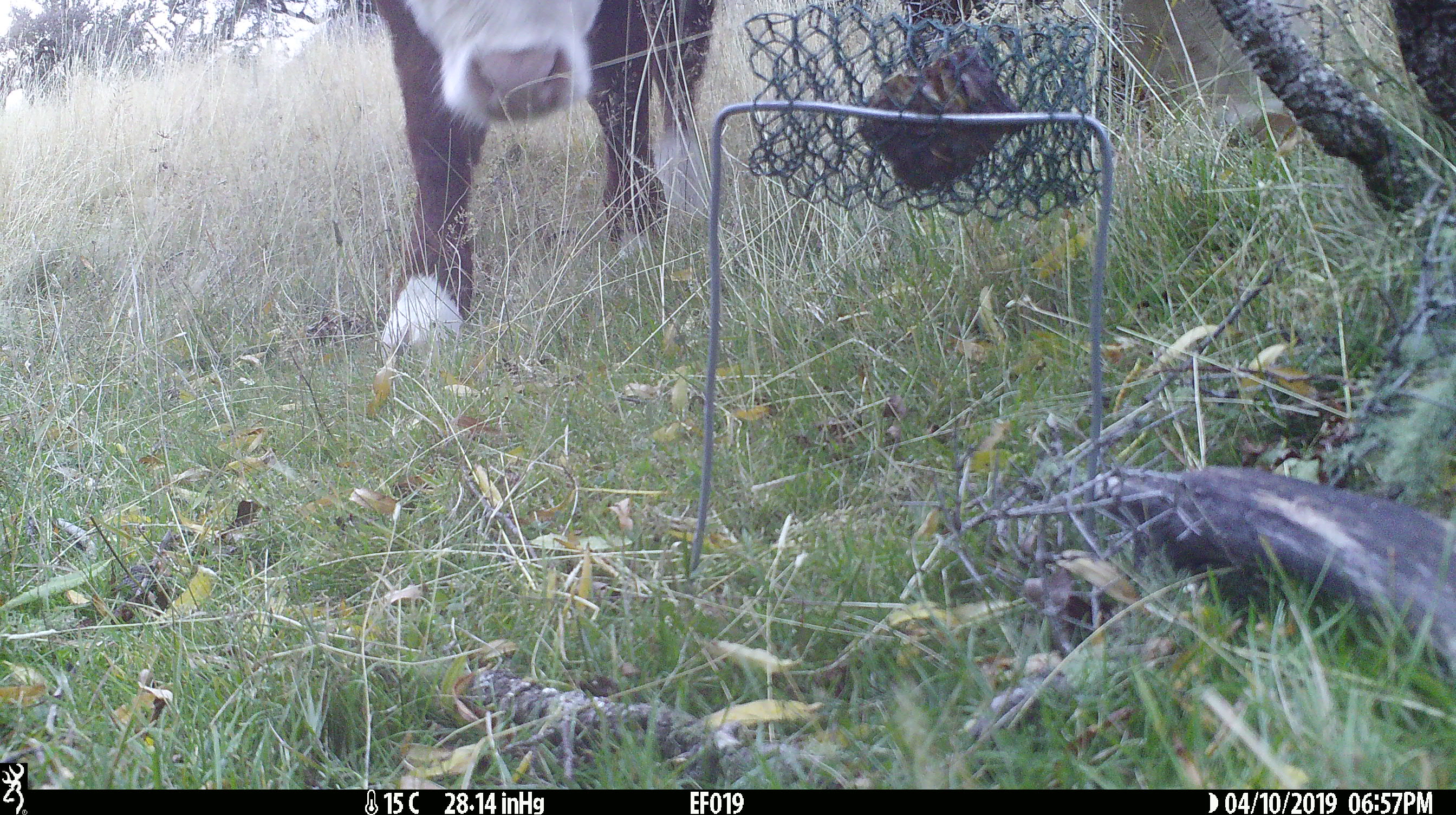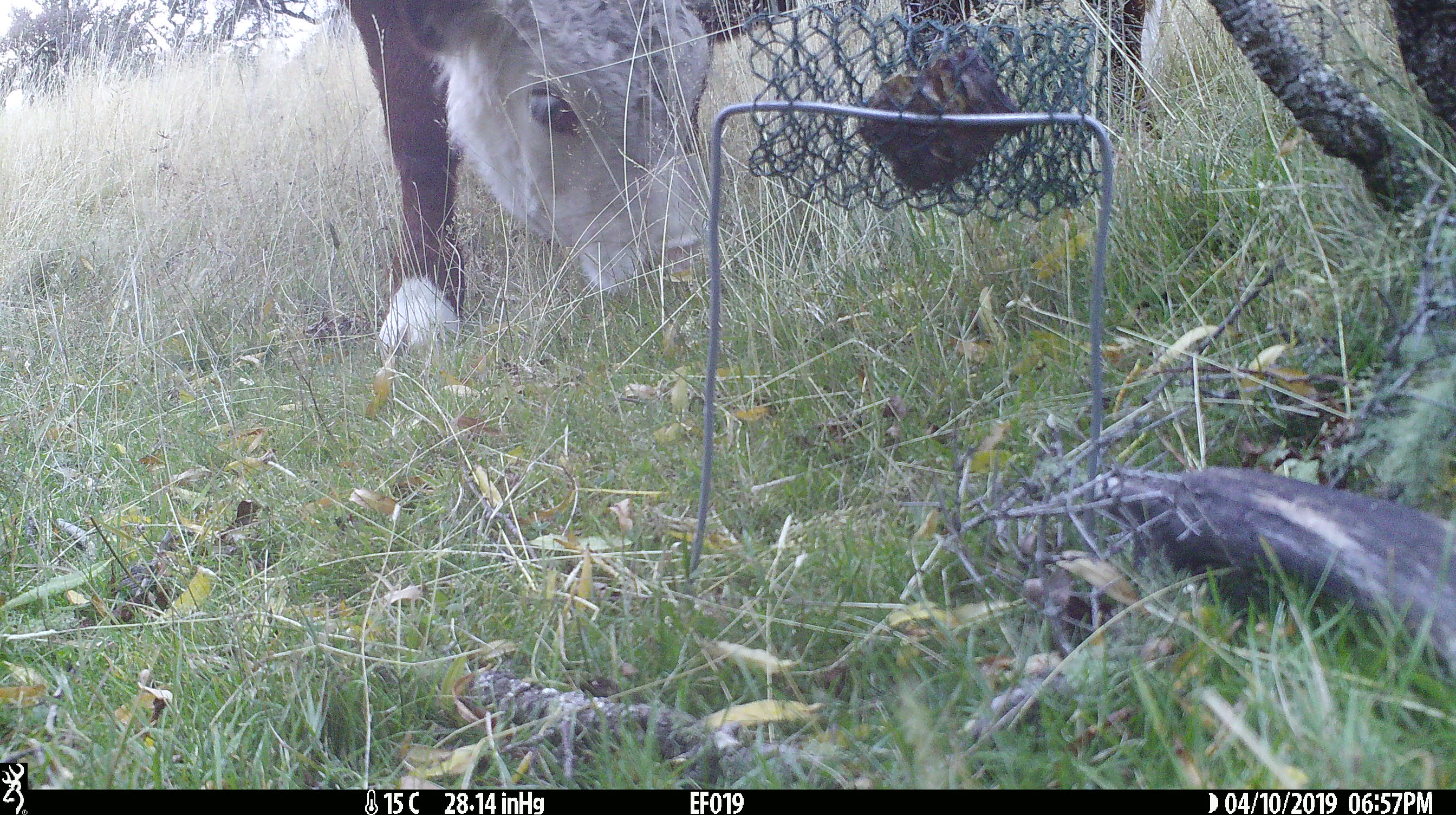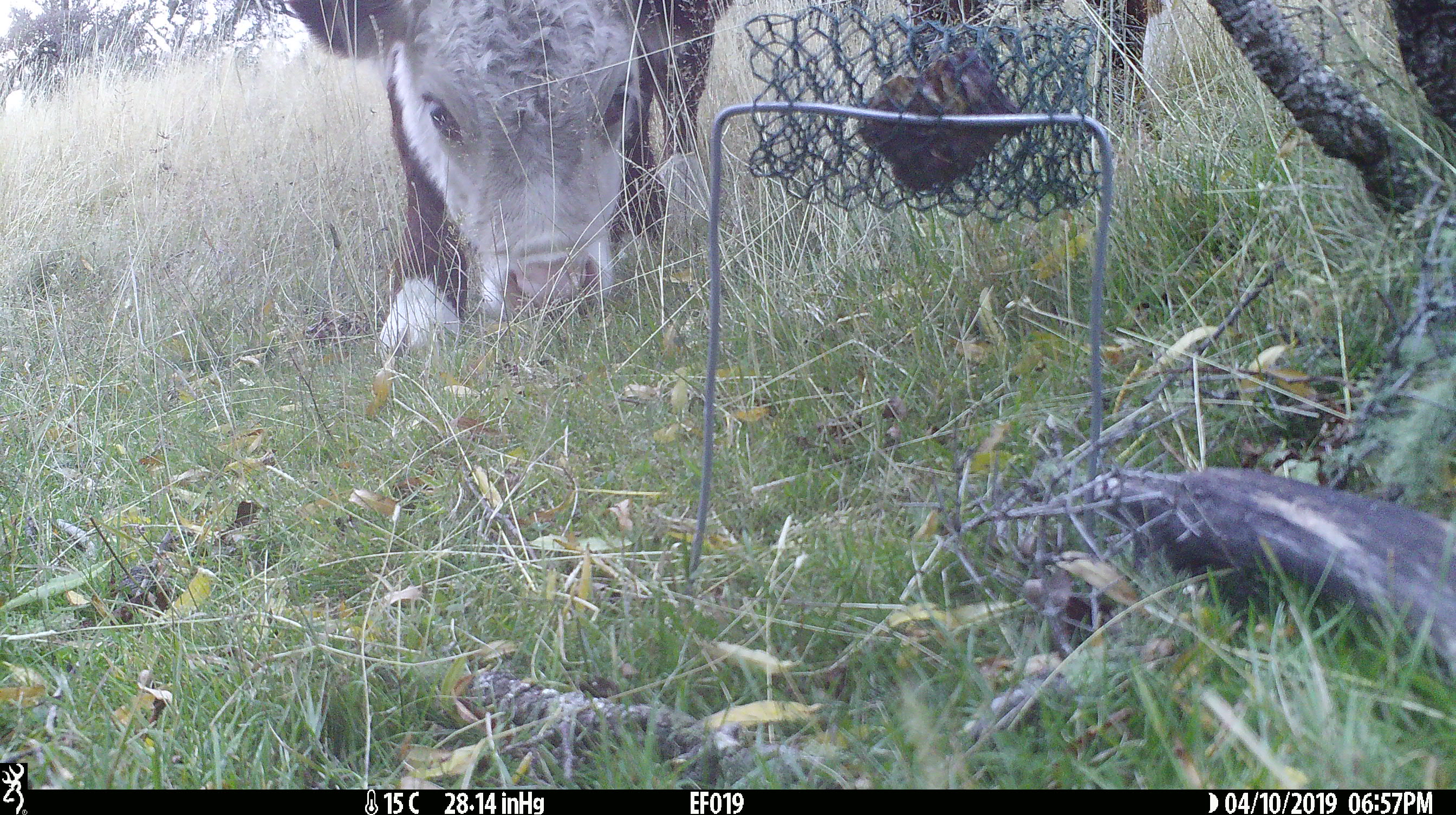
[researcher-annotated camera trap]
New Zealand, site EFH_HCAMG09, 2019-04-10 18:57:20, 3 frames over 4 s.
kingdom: Animalia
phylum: Chordata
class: Mammalia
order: Artiodactyla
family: Bovidae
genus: Bos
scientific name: Bos taurus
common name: domestic cow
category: cow